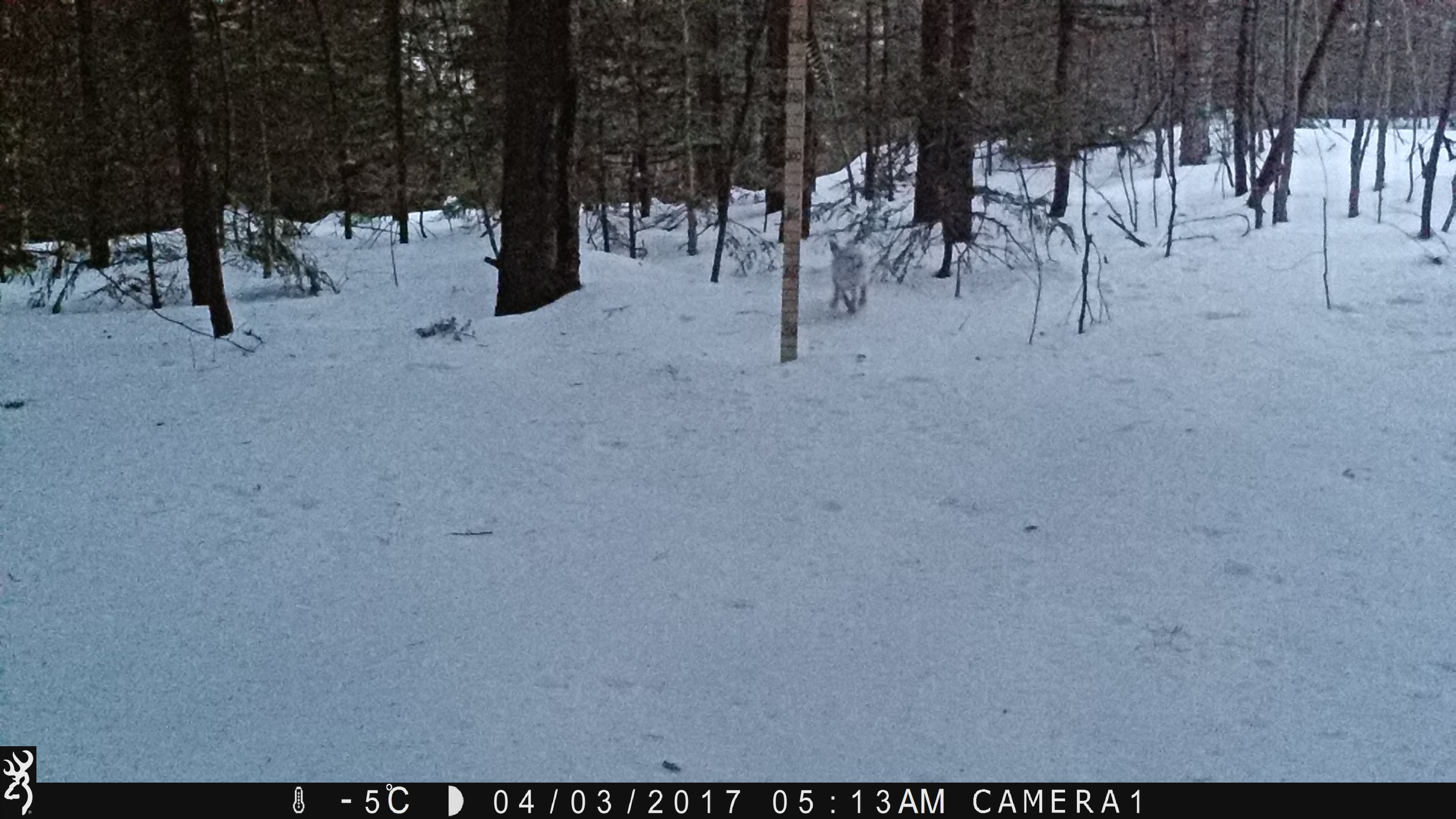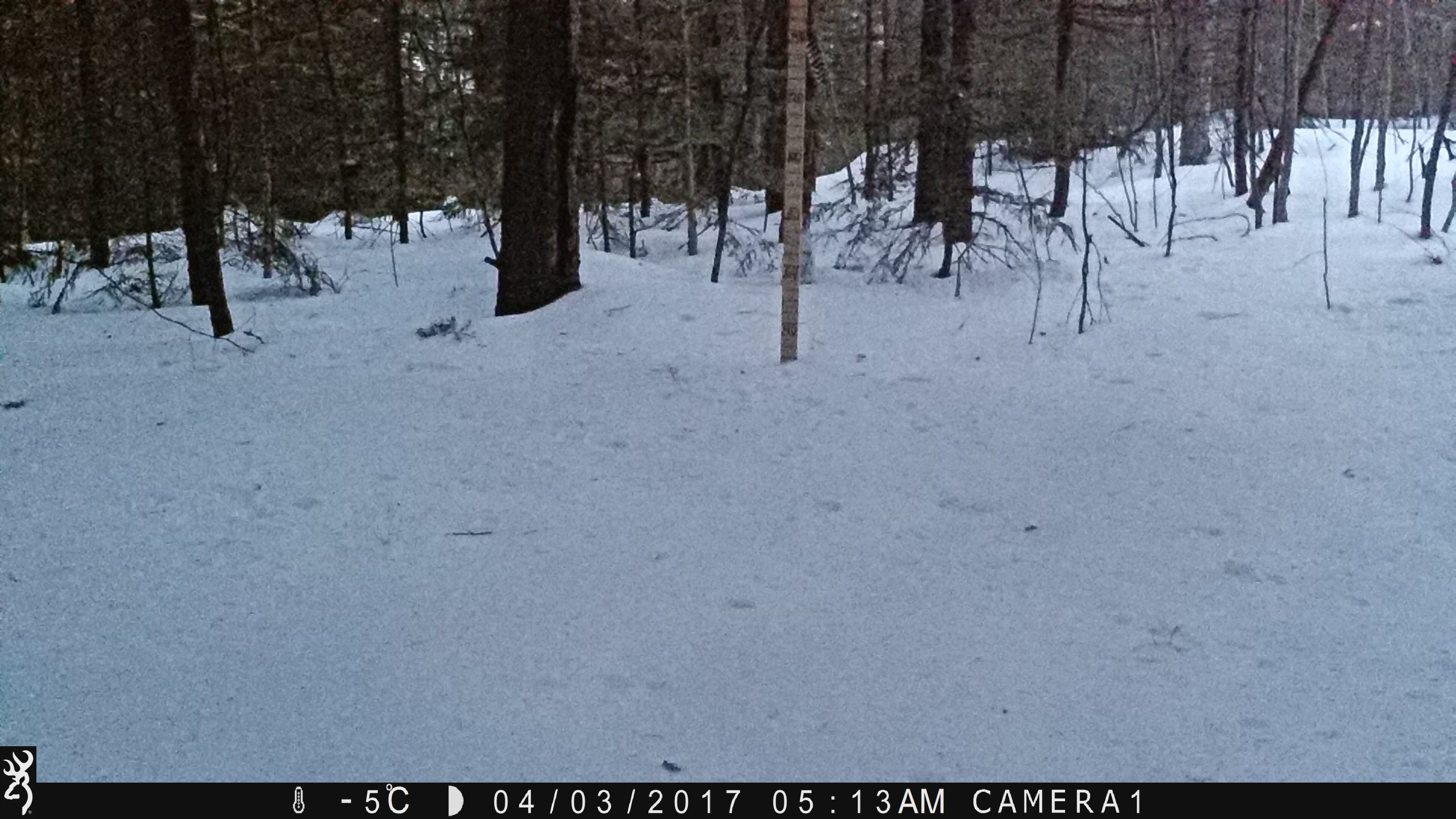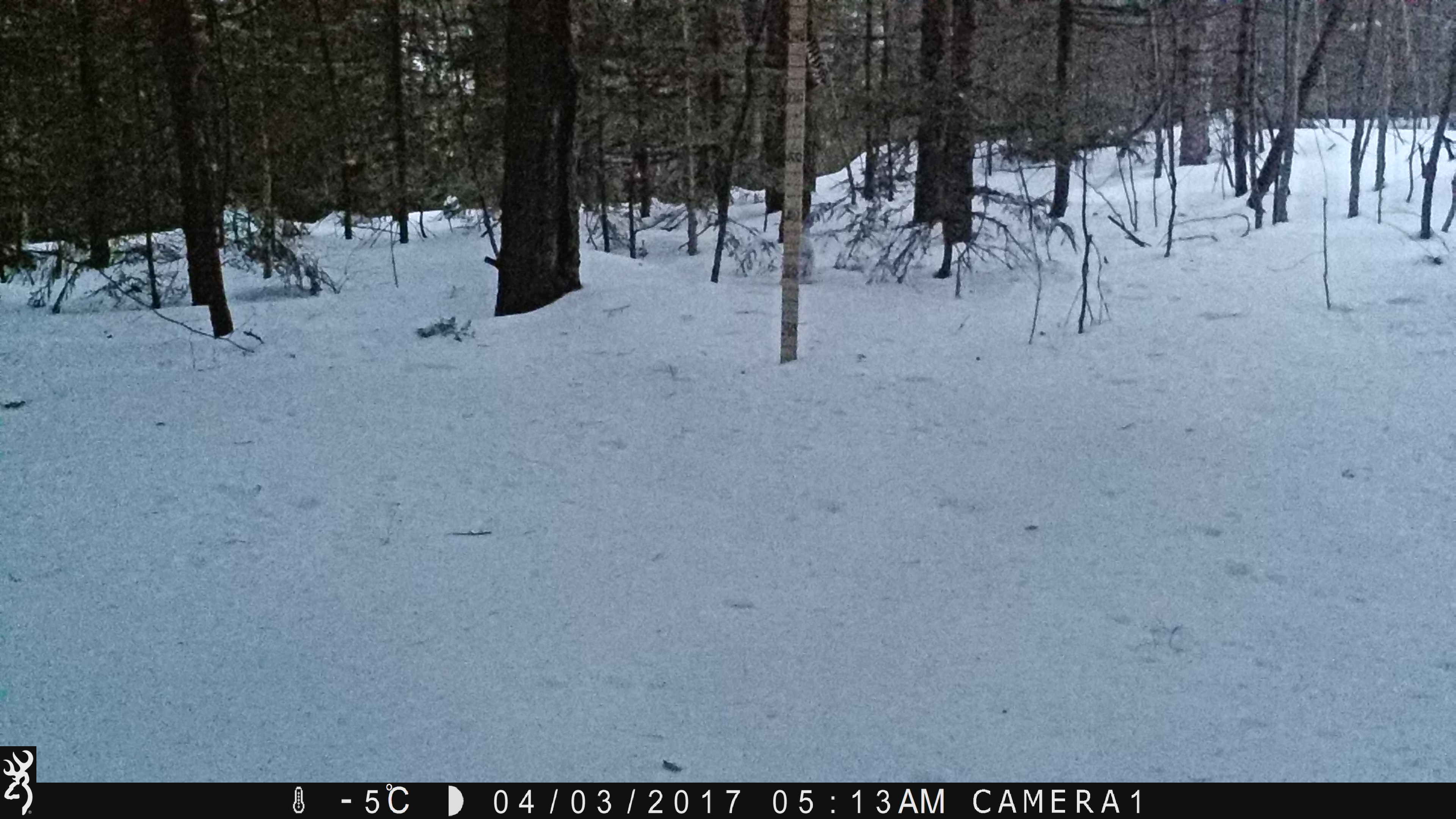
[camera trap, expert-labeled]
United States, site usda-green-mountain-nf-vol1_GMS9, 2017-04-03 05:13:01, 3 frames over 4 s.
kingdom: Animalia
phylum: Chordata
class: Mammalia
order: Lagomorpha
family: Leporidae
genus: Lepus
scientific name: Lepus americanus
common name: snowshoe hare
Snowshoe hare (Lepus americanus).